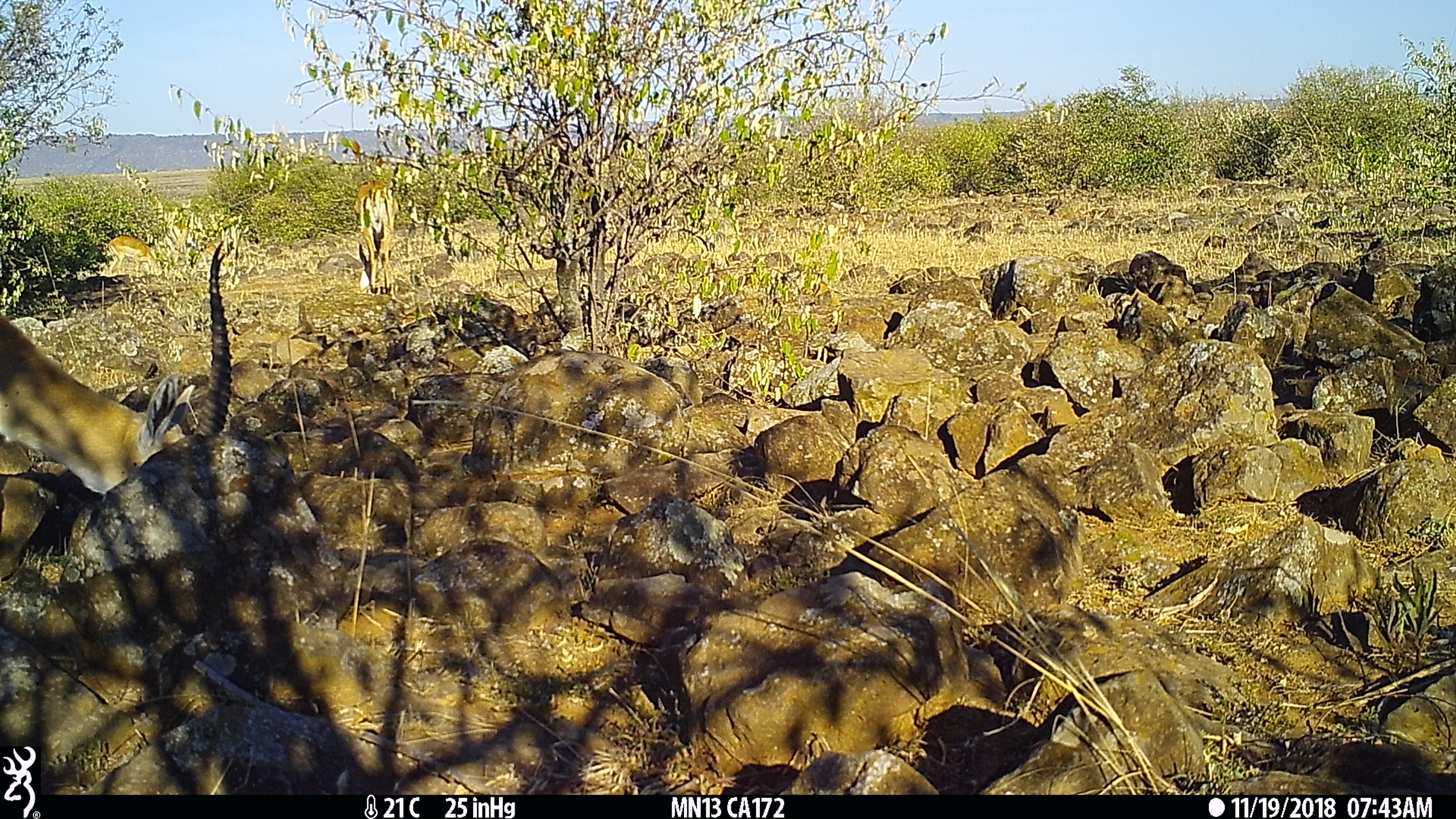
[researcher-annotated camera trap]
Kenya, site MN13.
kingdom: Animalia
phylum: Chordata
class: Mammalia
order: Artiodactyla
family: Bovidae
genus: Eudorcas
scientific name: Eudorcas thomsonii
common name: thomon's gazelle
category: gazelle thomsons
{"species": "gazelle thomsons (thomon's gazelle) (Eudorcas thomsonii)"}